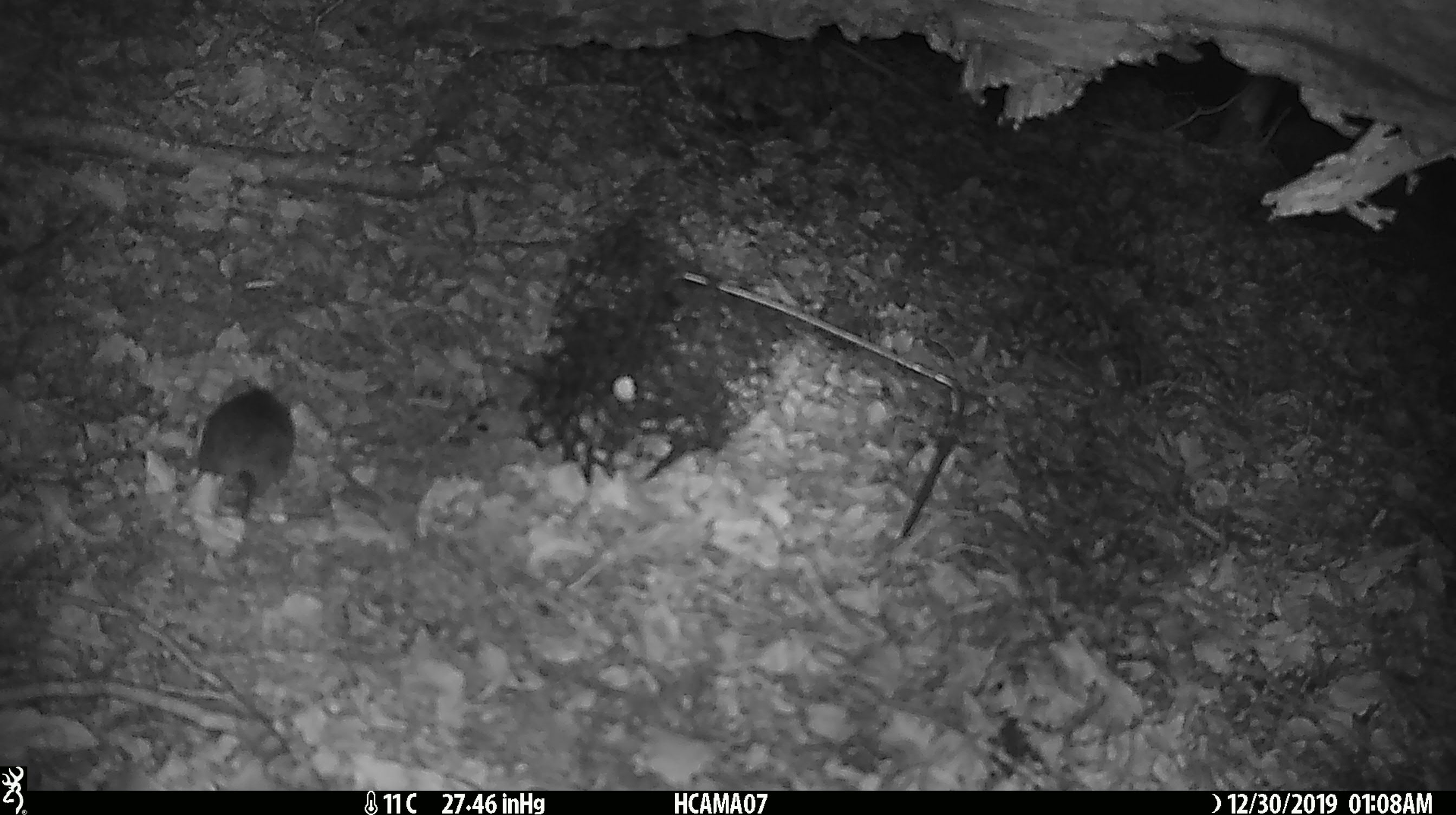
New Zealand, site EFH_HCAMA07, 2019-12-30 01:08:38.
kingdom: Animalia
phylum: Chordata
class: Mammalia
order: Rodentia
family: Muridae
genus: Mus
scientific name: Mus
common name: mouse